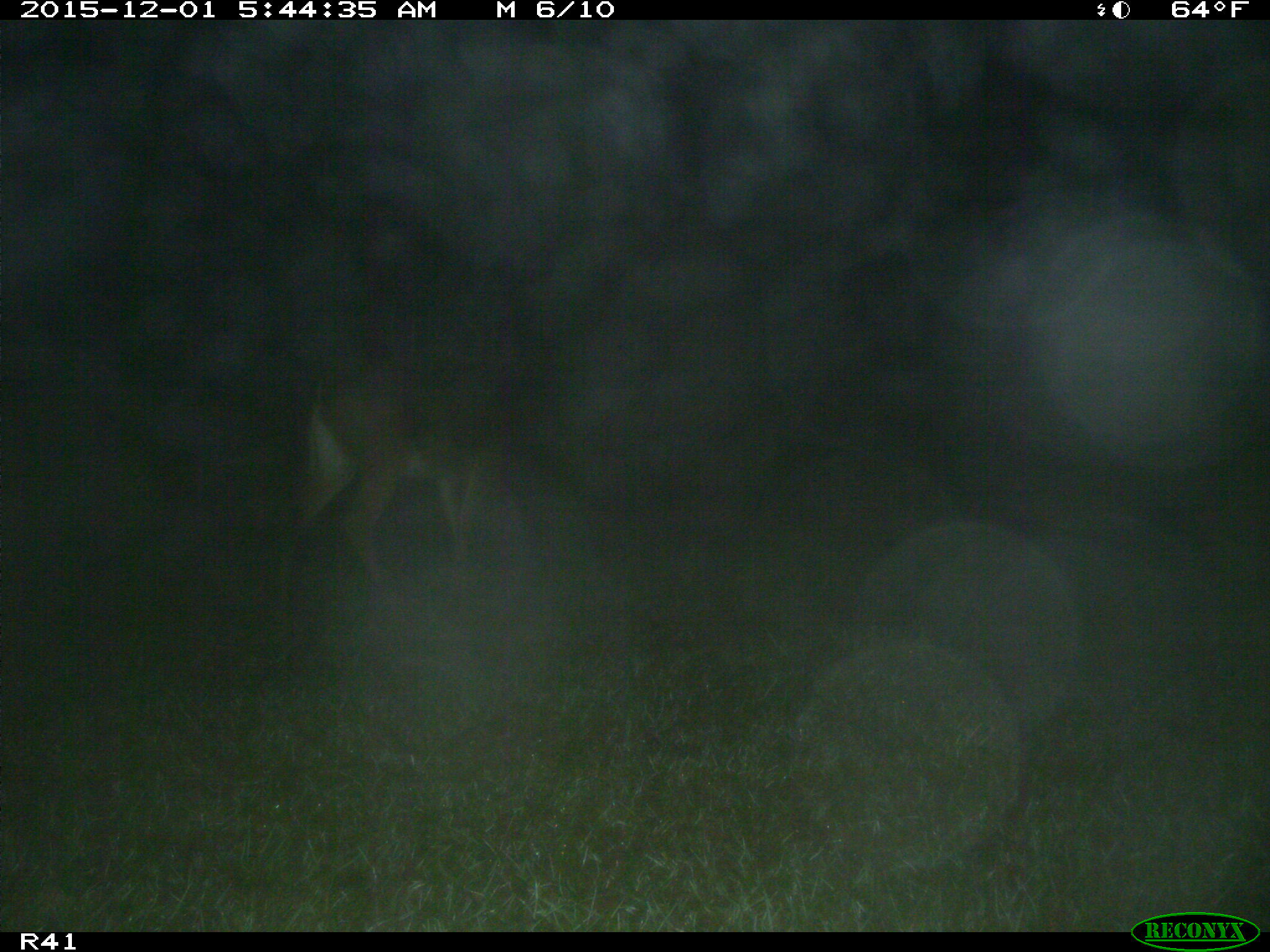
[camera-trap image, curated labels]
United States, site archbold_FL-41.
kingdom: Animalia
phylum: Chordata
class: Mammalia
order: Artiodactyla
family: Cervidae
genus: Odocoileus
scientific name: Odocoileus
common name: deer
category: unidentified deer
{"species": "unidentified deer (deer) (Odocoileus)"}